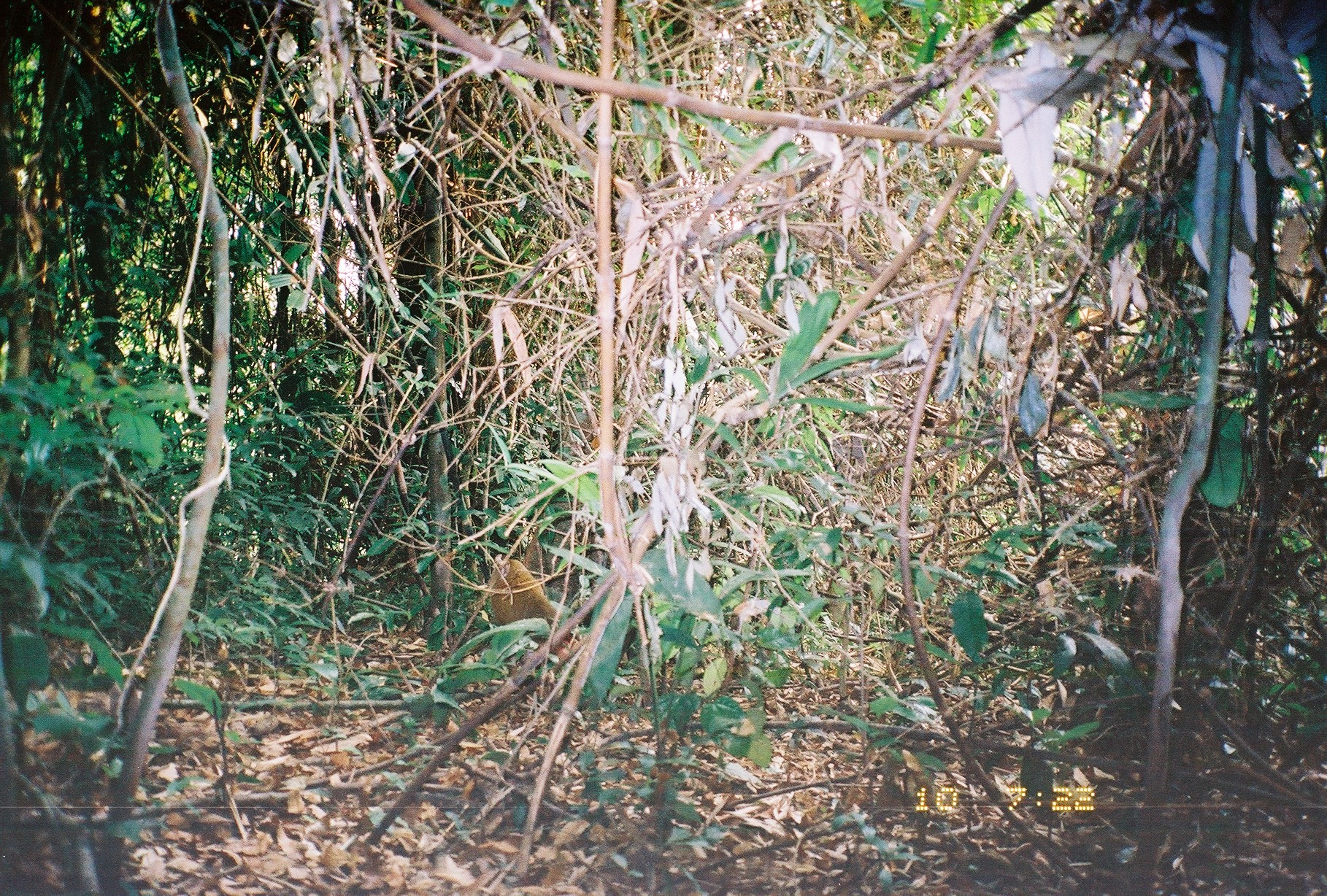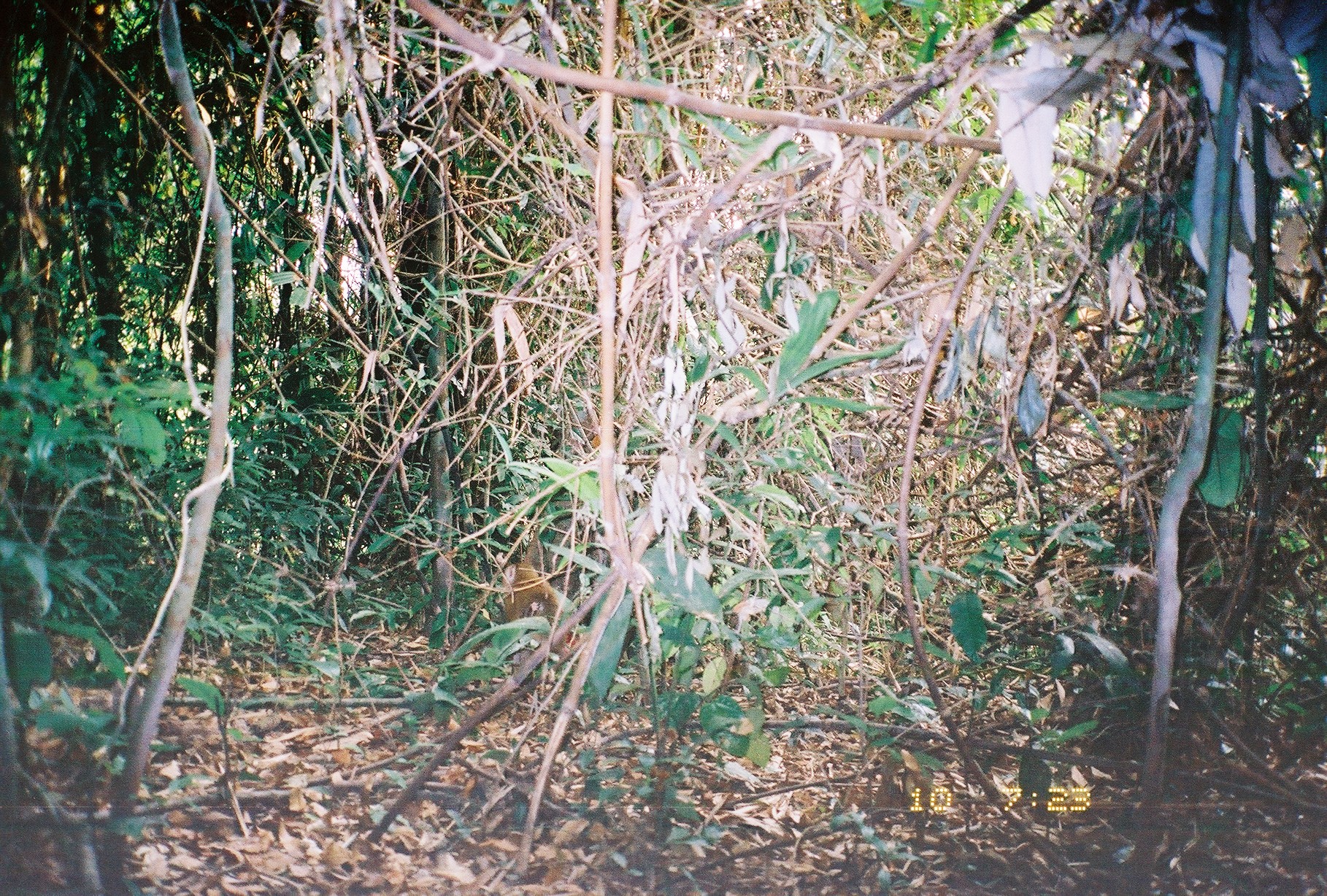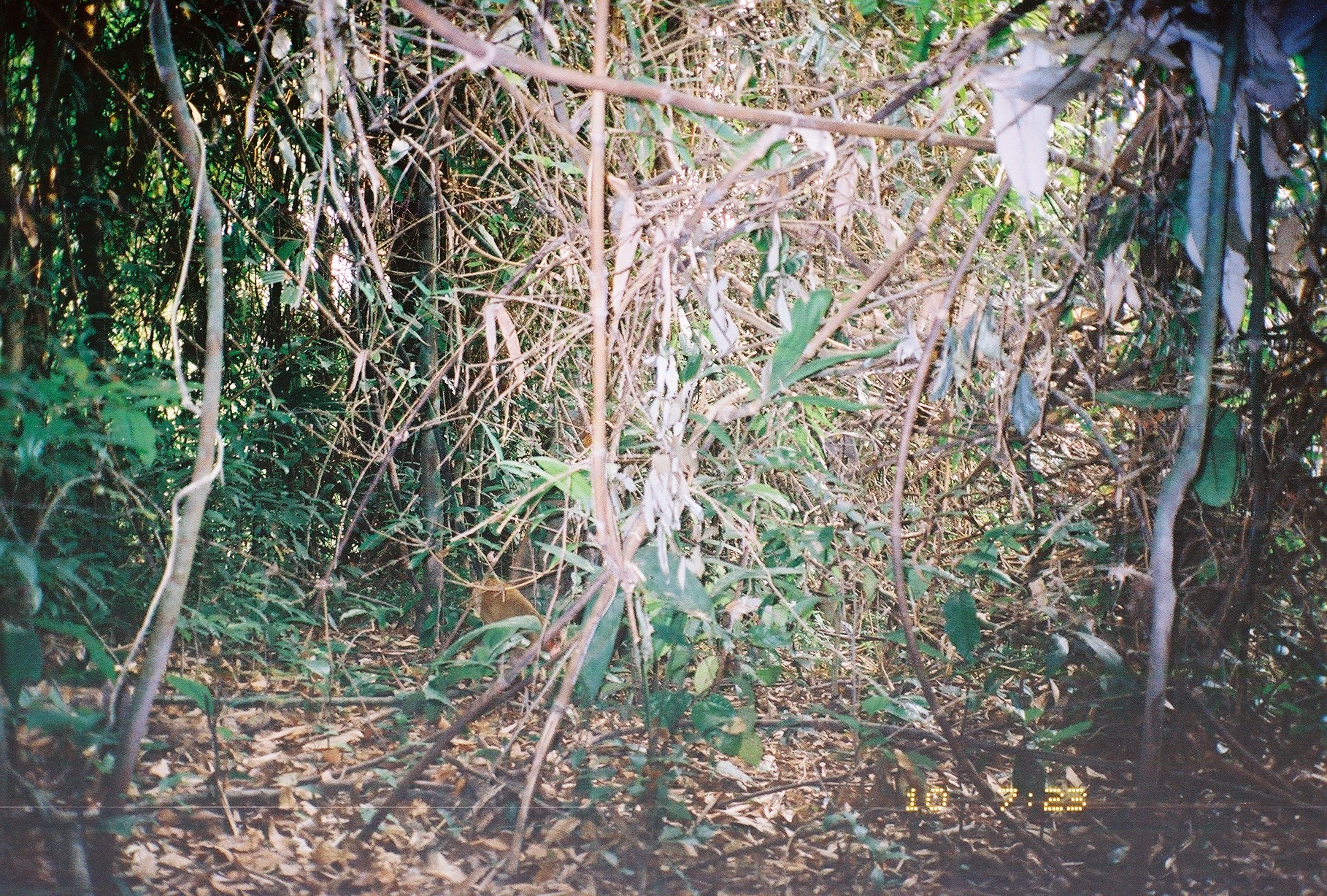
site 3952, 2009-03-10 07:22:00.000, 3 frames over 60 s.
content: unidentified animal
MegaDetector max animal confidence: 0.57